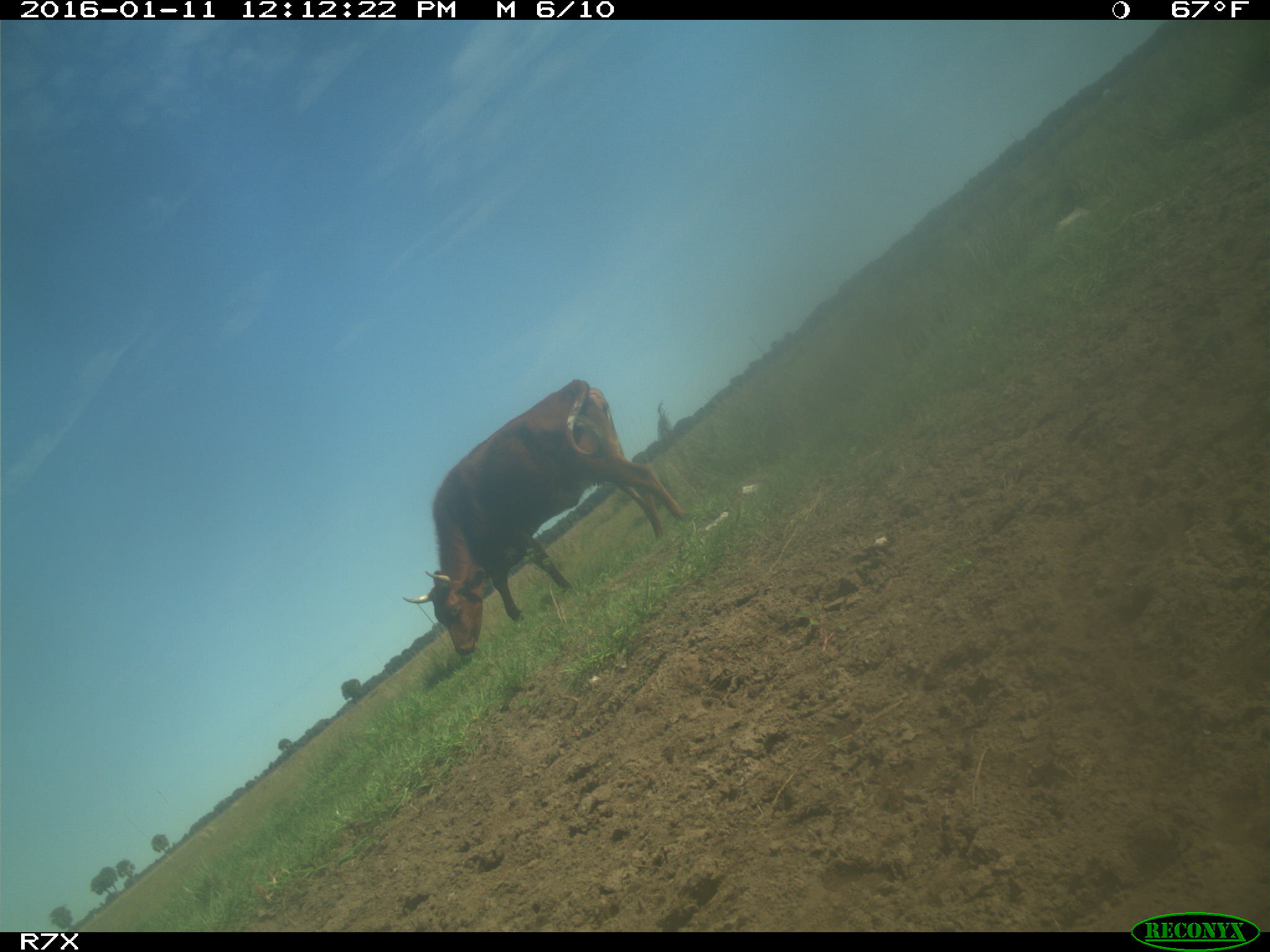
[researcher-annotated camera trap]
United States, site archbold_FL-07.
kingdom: Animalia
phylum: Chordata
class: Mammalia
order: Artiodactyla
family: Bovidae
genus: Bos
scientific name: Bos taurus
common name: domestic cow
Bos taurus (domestic cow).